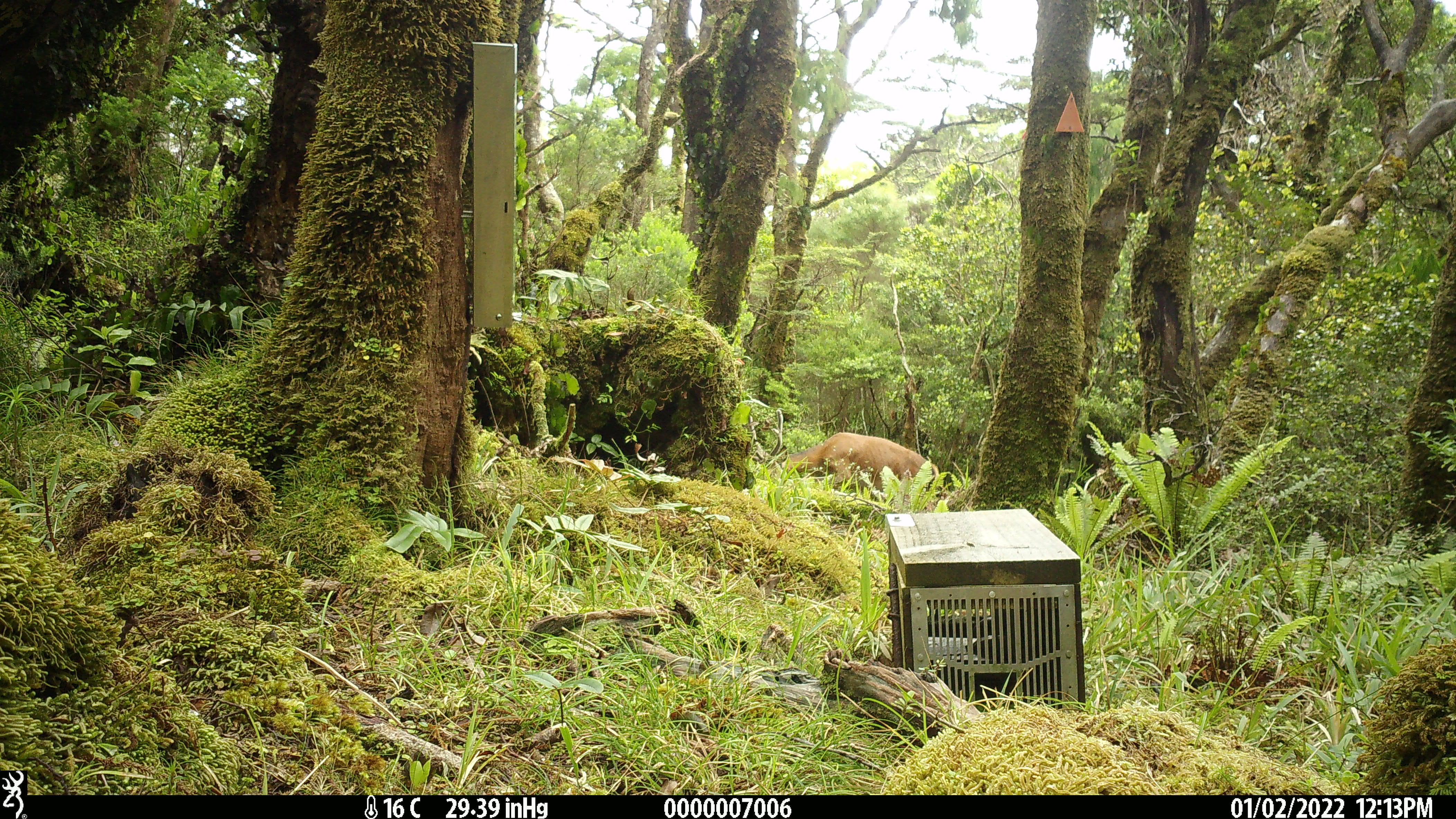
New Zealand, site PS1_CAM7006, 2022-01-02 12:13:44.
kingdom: Animalia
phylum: Chordata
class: Mammalia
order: Artiodactyla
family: Cervidae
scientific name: Cervidae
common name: deer